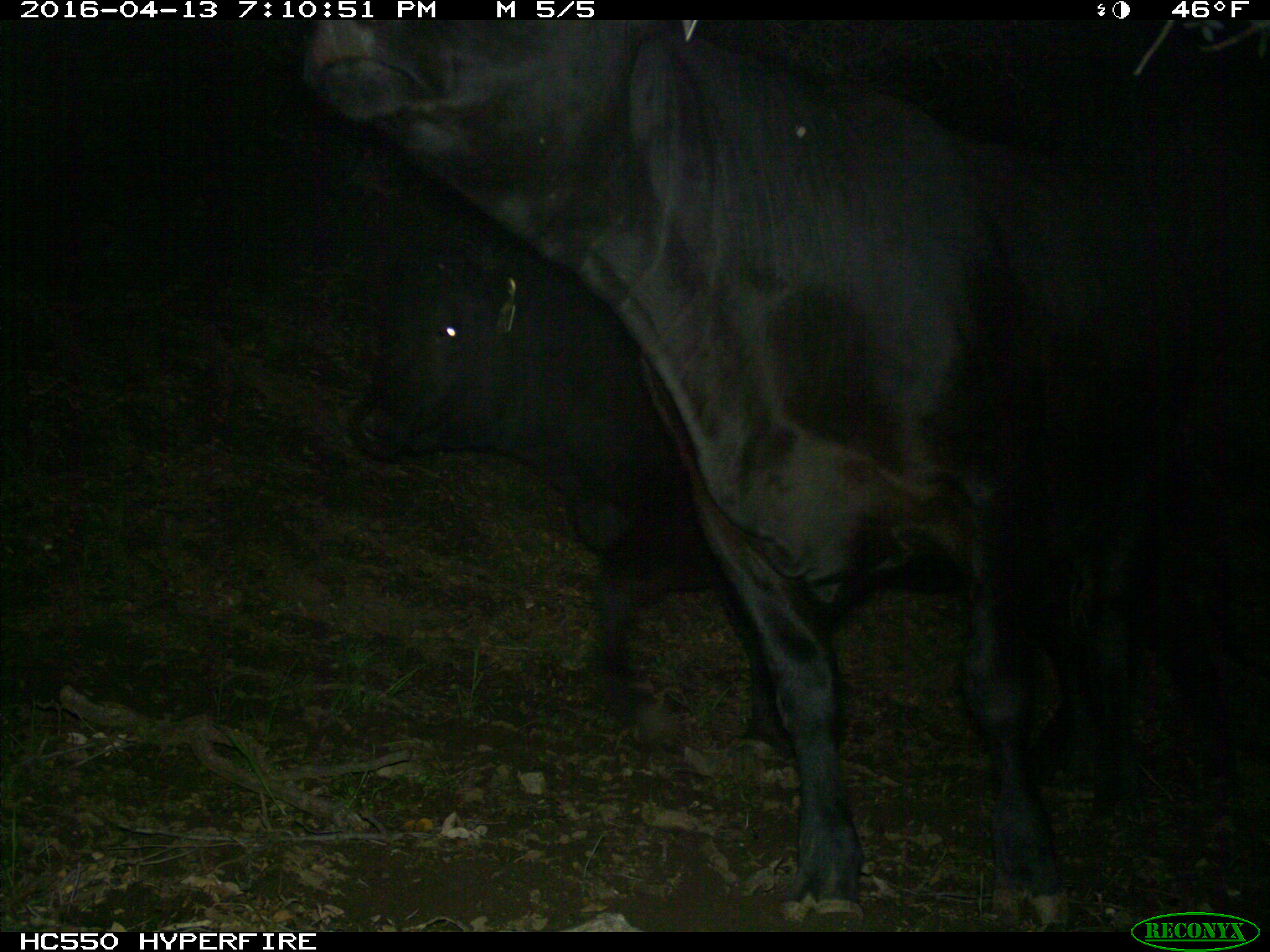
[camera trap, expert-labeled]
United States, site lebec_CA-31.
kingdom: Animalia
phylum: Chordata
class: Mammalia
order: Artiodactyla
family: Bovidae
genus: Bos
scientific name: Bos taurus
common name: domestic cow